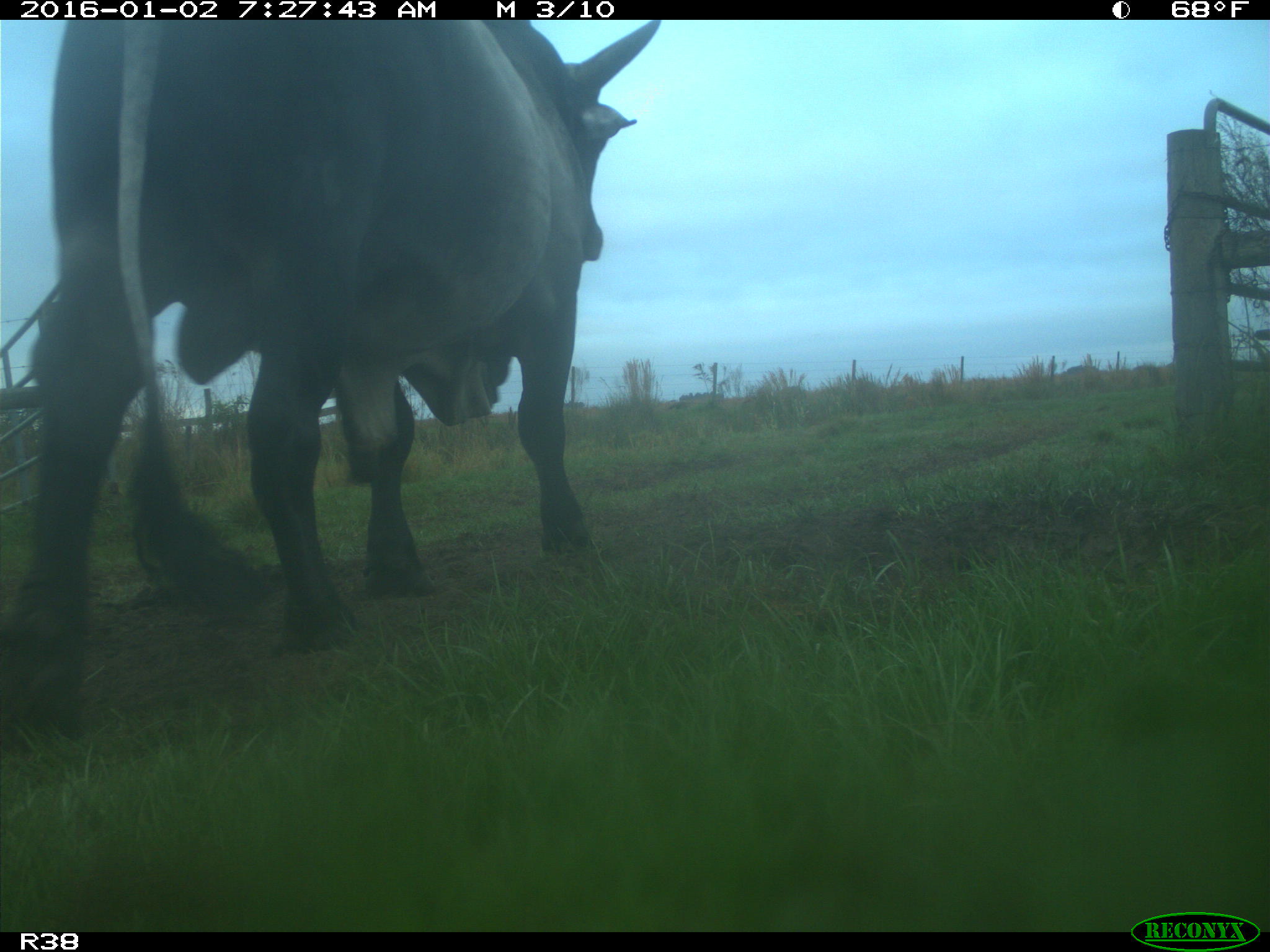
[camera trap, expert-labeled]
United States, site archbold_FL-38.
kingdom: Animalia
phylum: Chordata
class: Mammalia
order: Artiodactyla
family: Bovidae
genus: Bos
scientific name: Bos taurus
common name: domestic cow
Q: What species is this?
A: Bos taurus (domestic cow).